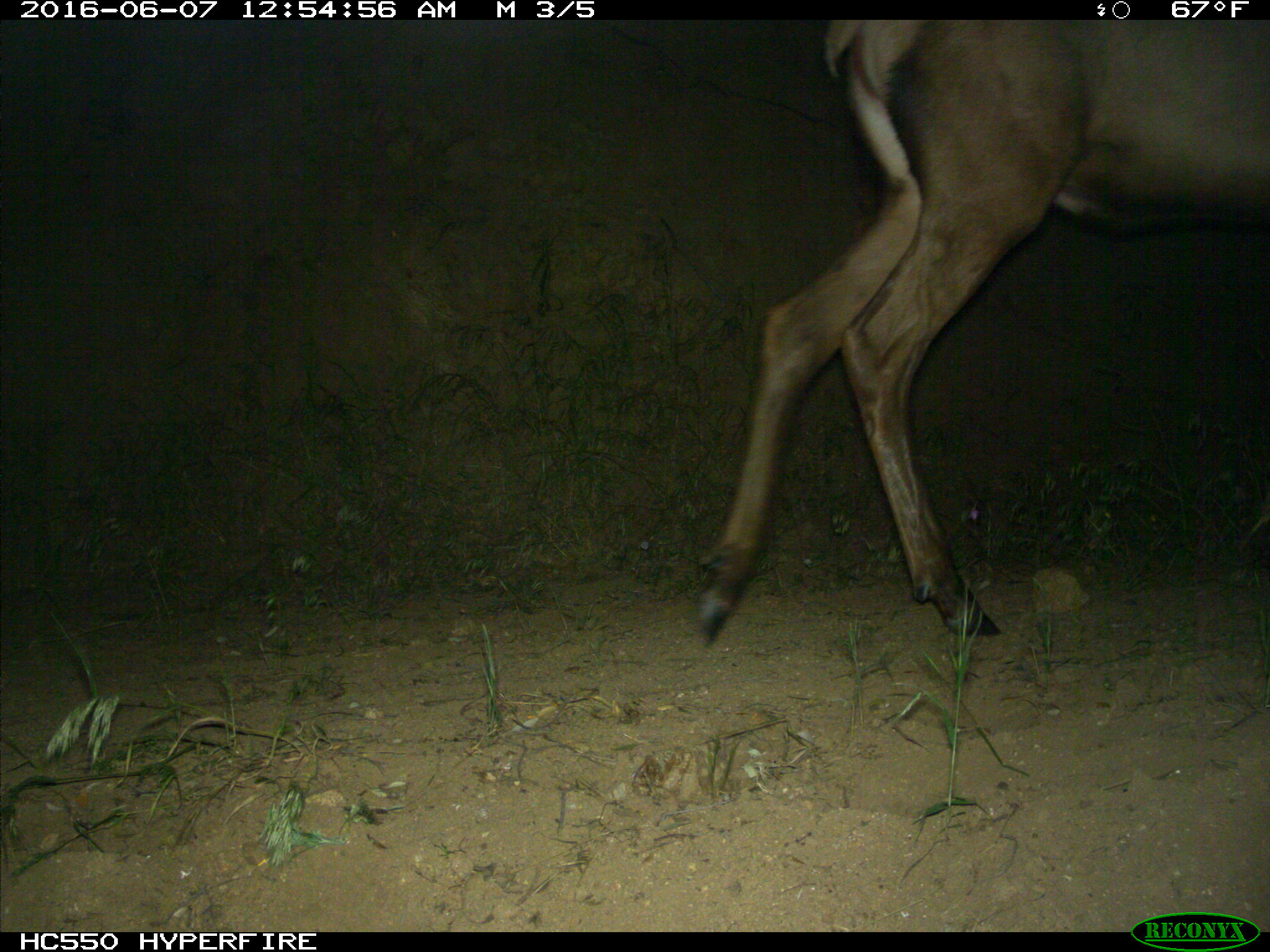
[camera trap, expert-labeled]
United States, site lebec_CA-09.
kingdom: Animalia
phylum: Chordata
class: Mammalia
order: Artiodactyla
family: Cervidae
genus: Cervus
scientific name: Cervus canadensis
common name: elk